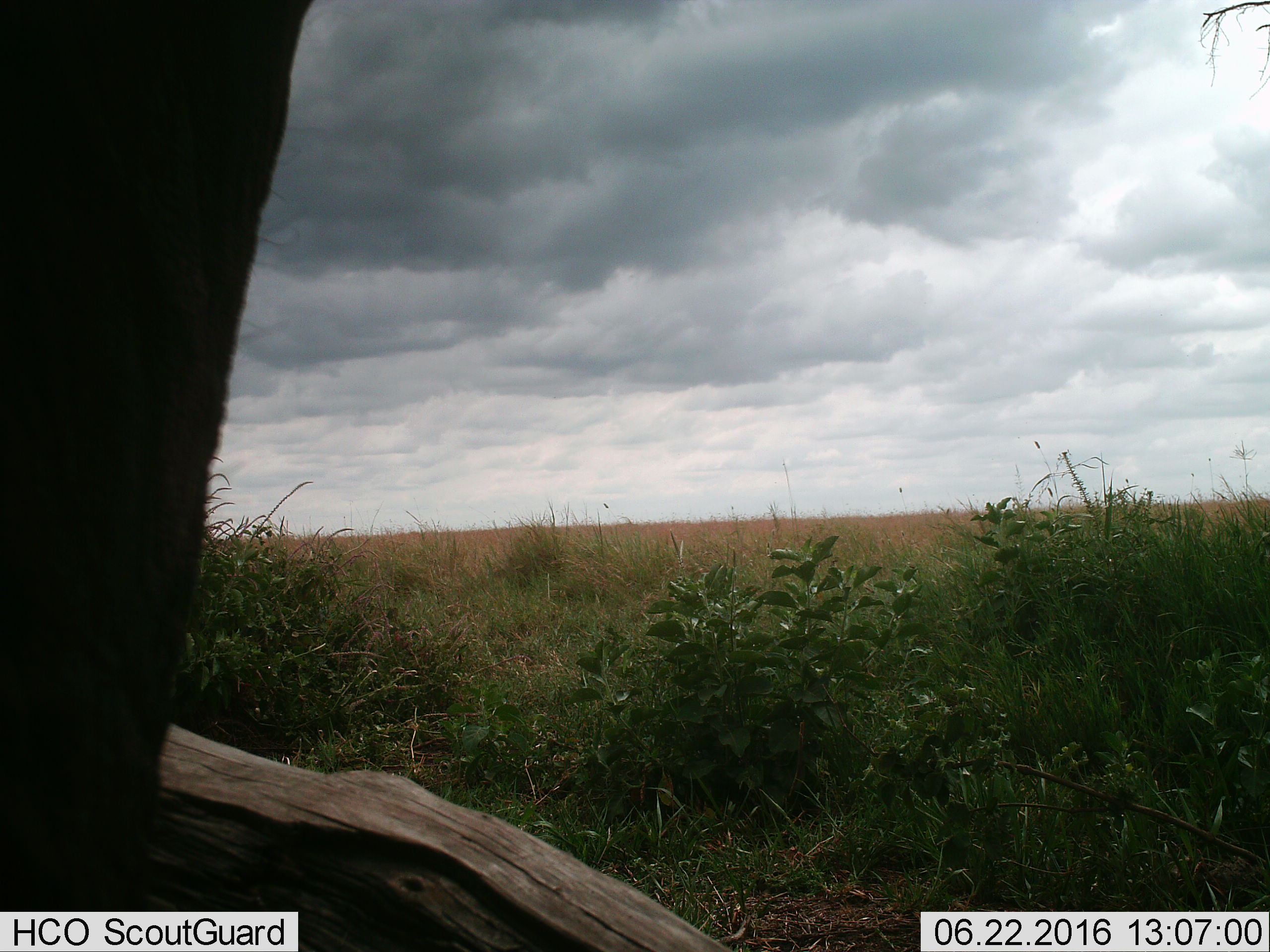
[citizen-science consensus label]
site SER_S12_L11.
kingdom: Animalia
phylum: Chordata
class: Mammalia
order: Proboscidea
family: Elephantidae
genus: Loxodonta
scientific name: Loxodonta africana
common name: african bush elephant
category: elephant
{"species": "elephant (african bush elephant) (Loxodonta africana)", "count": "1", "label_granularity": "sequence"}